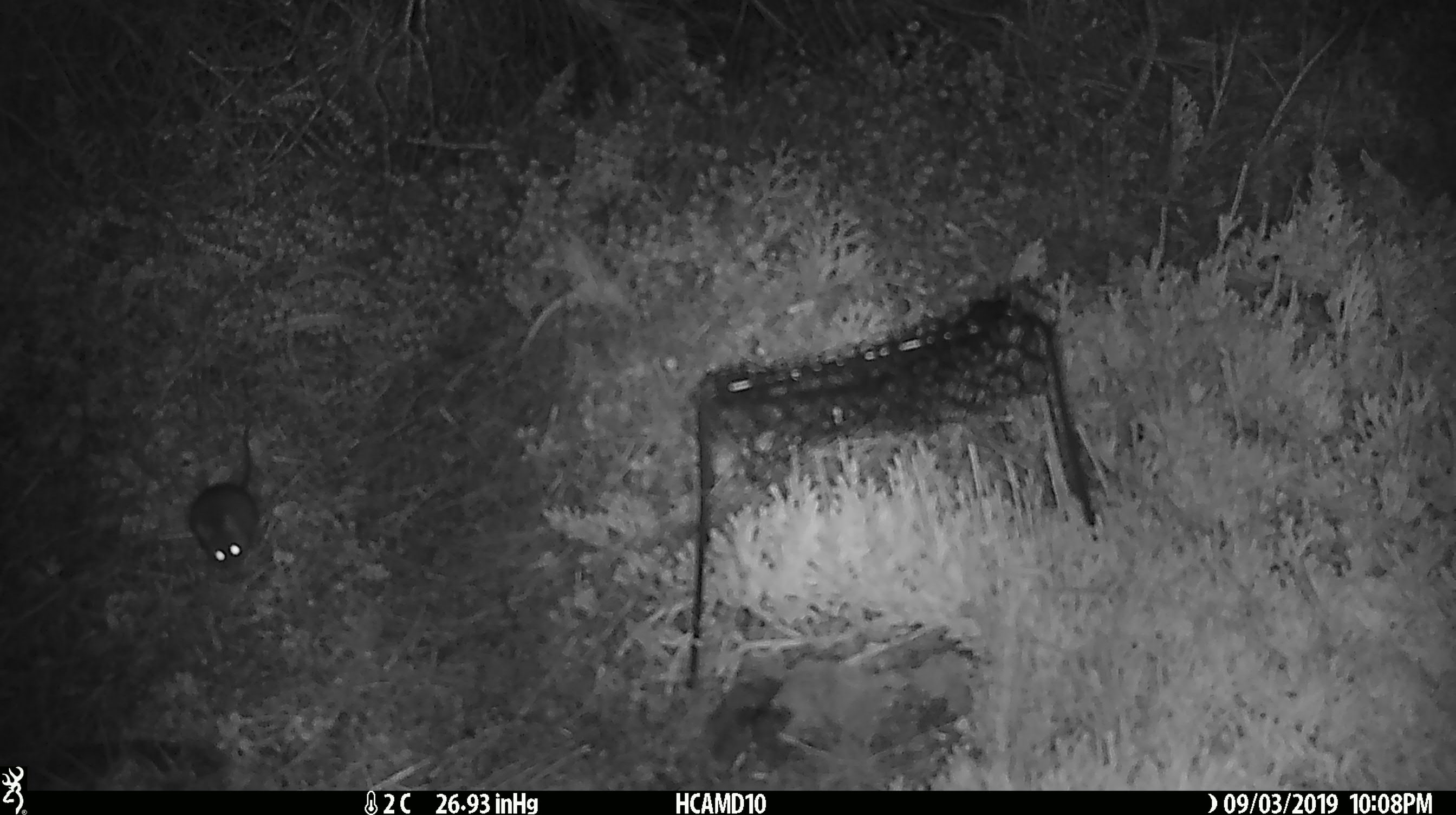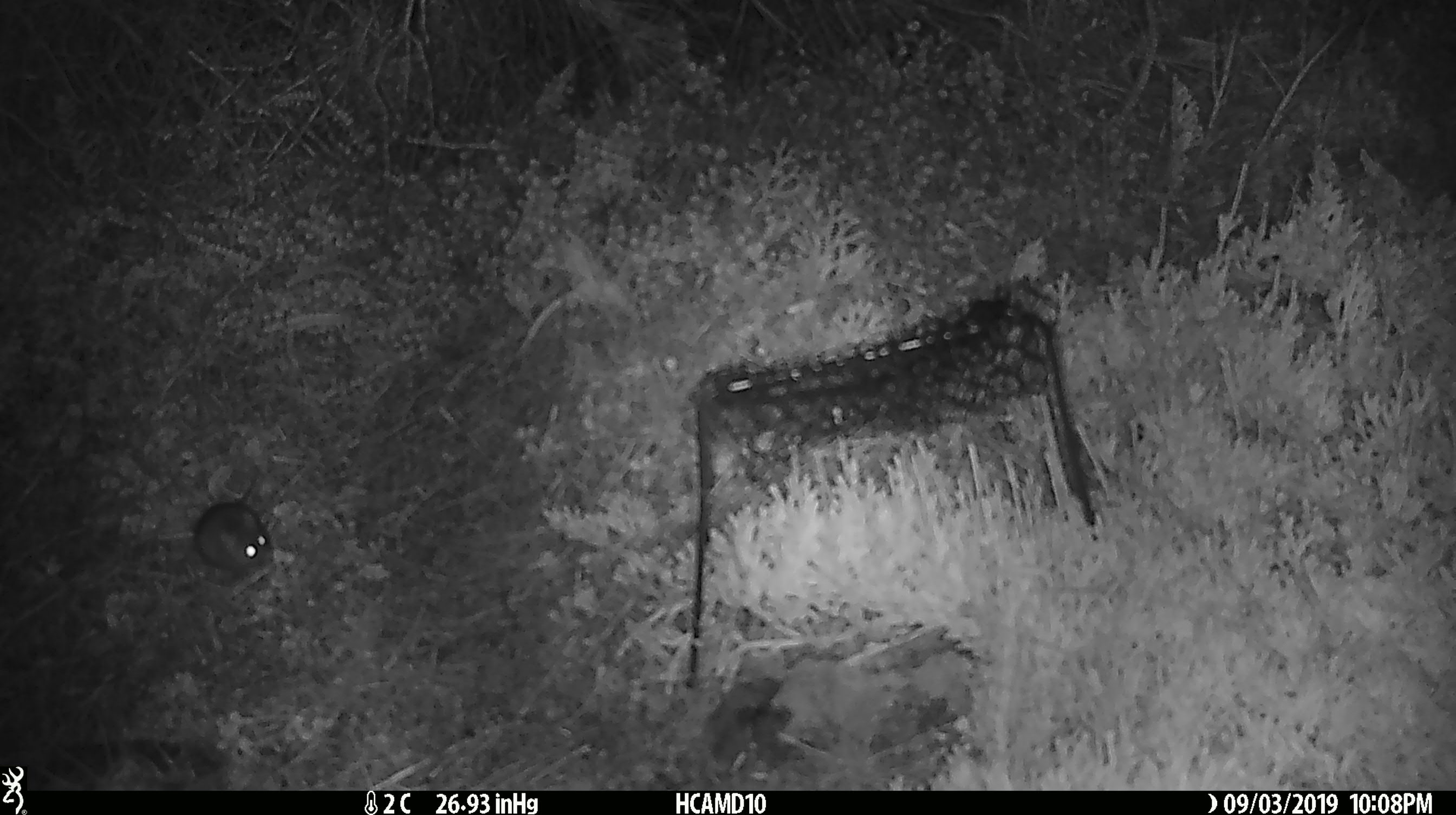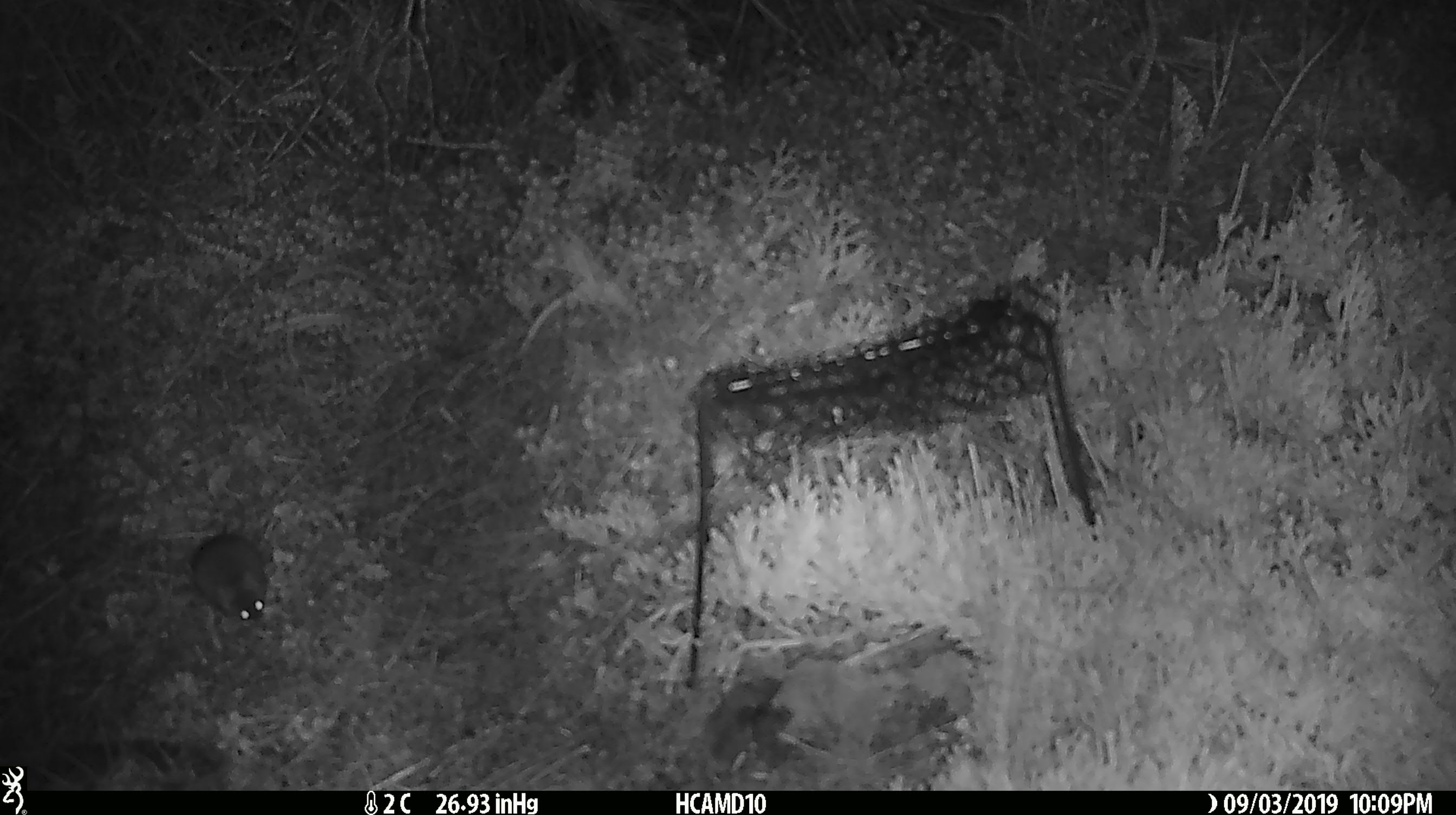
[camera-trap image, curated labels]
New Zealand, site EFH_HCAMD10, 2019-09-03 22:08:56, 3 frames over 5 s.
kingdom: Animalia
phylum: Chordata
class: Mammalia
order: Rodentia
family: Muridae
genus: Mus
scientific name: Mus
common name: mouse